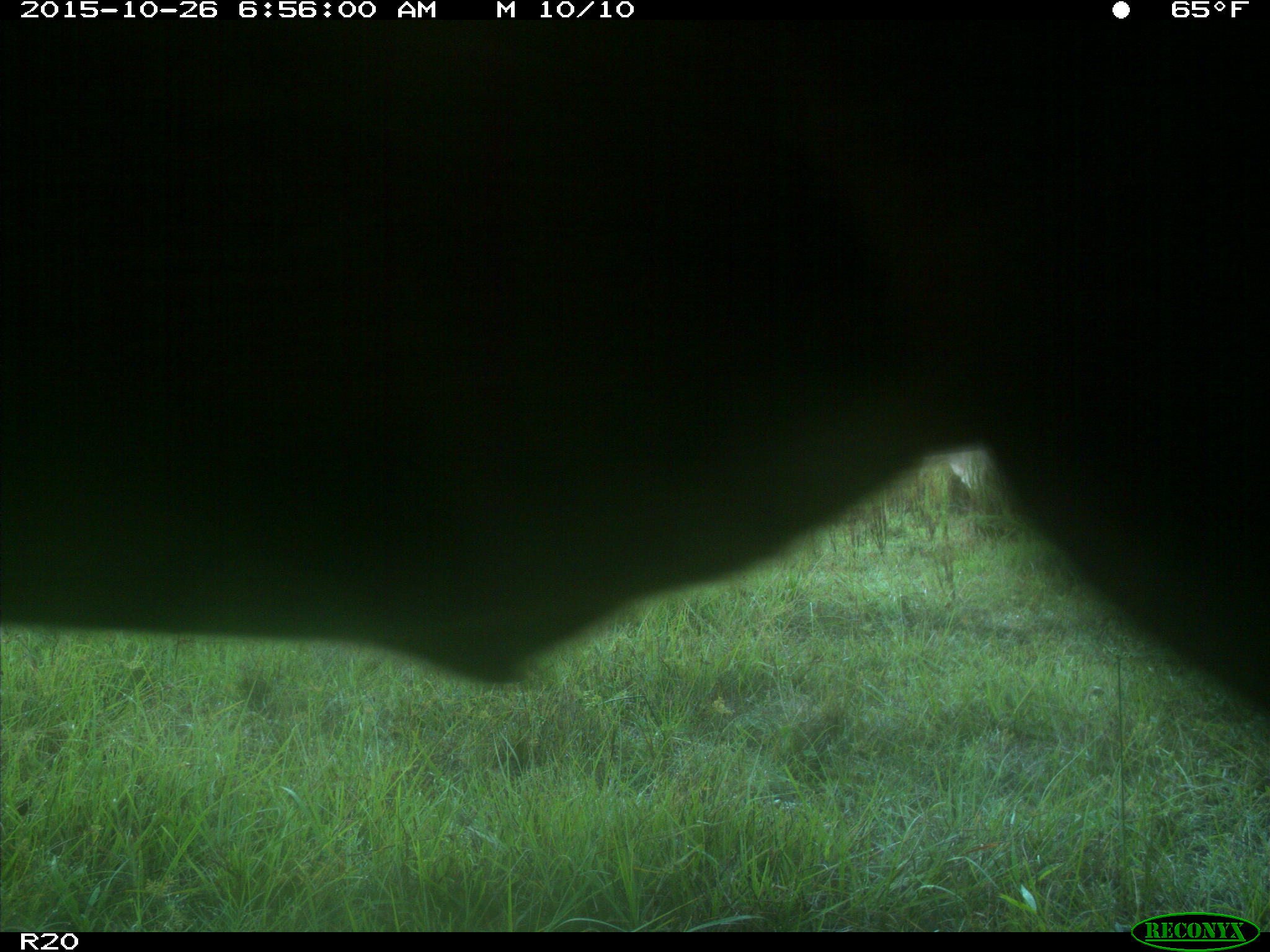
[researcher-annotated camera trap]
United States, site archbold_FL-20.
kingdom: Animalia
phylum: Chordata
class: Mammalia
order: Artiodactyla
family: Bovidae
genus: Bos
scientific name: Bos taurus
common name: domestic cow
Bos taurus (domestic cow).